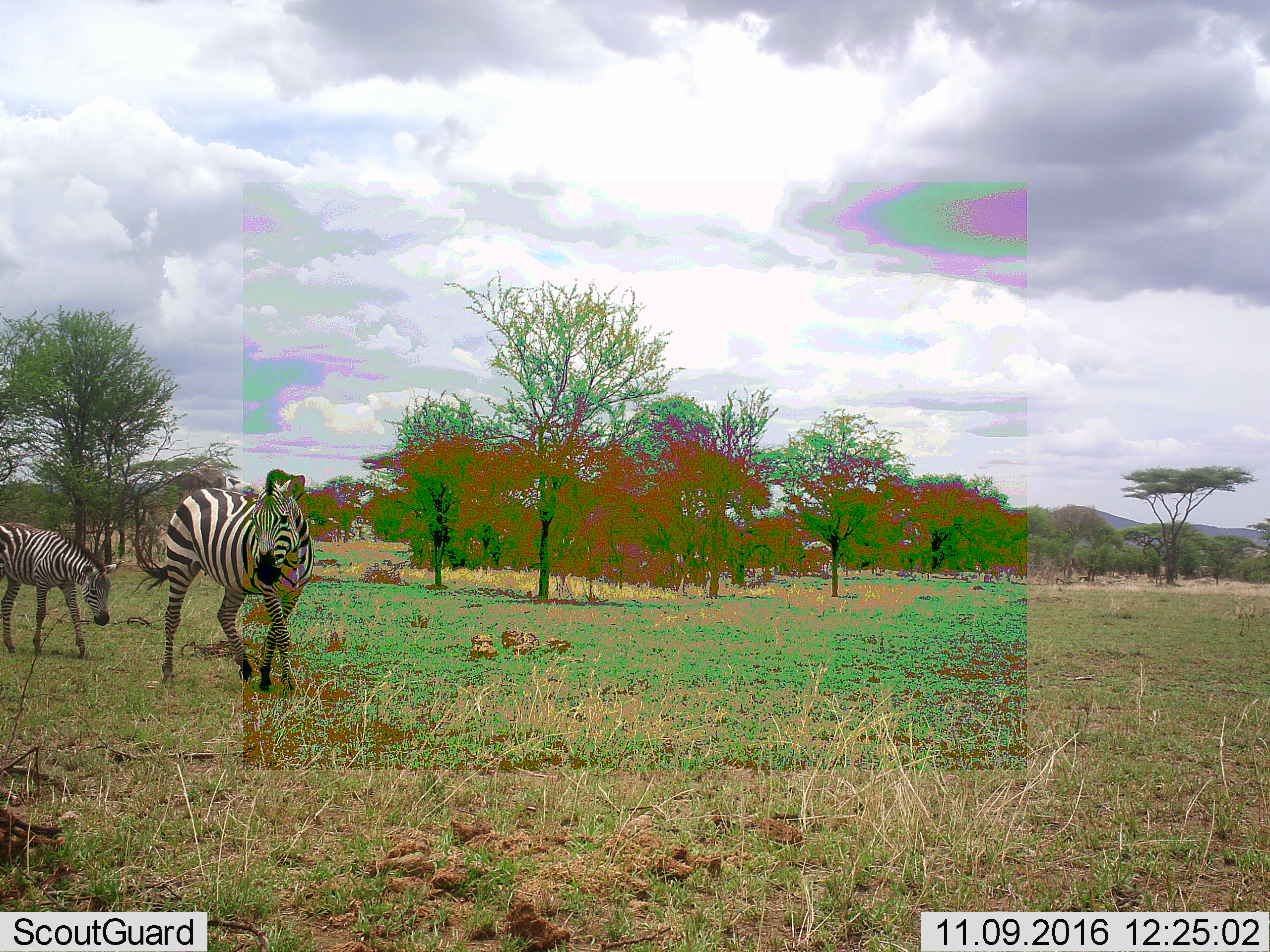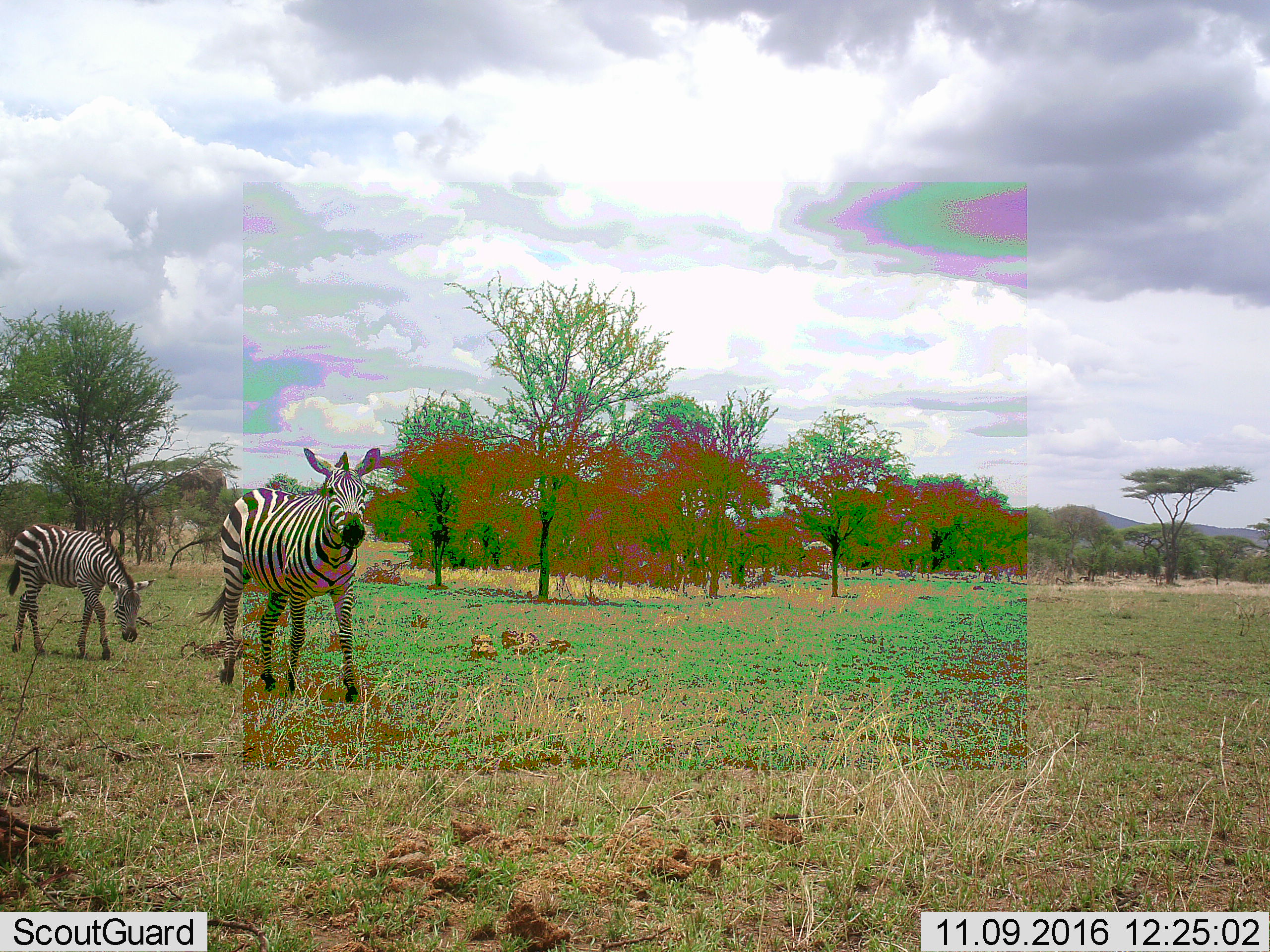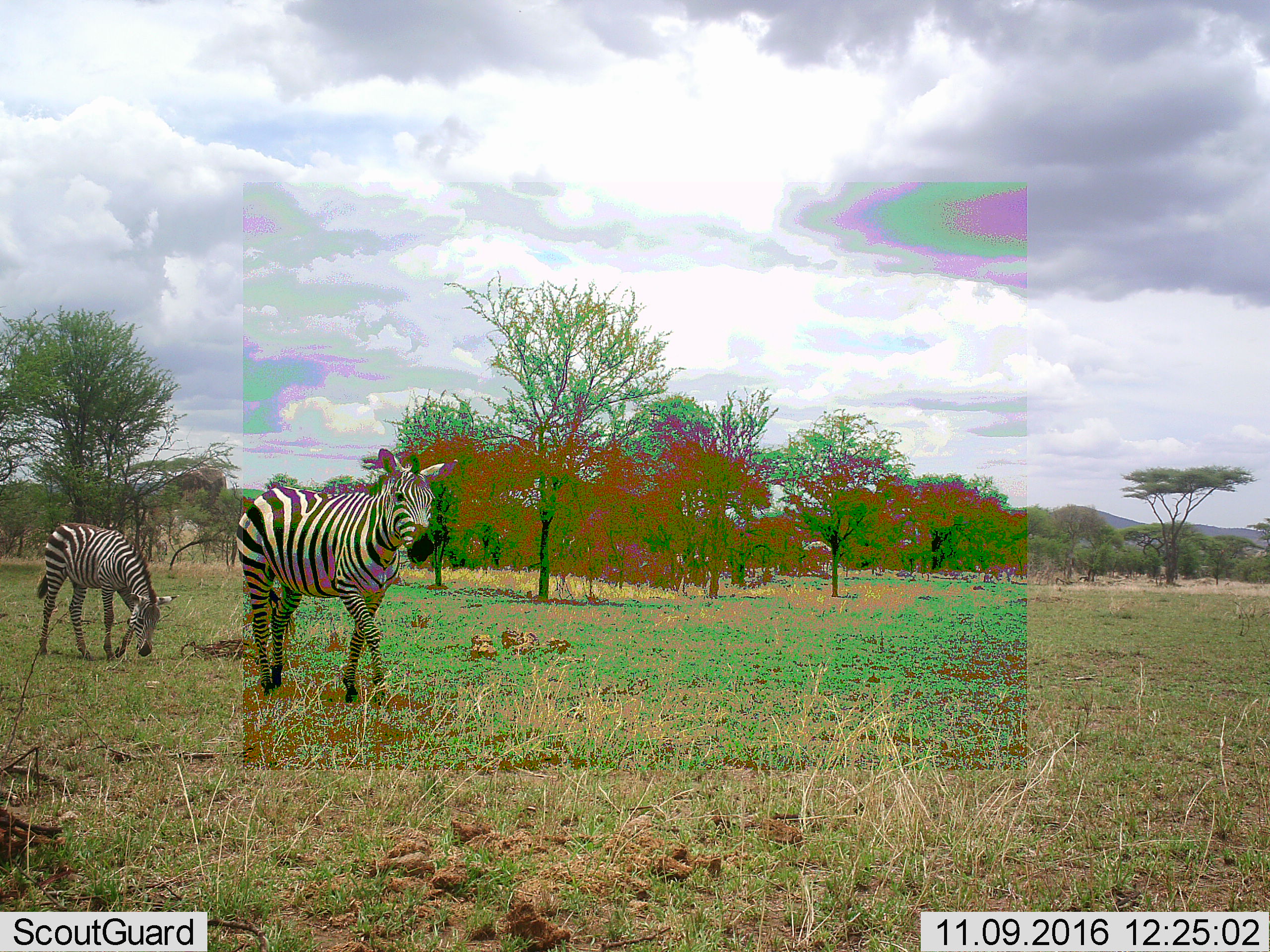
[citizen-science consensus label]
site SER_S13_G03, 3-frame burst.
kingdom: Animalia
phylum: Chordata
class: Mammalia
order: Perissodactyla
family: Equidae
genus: Equus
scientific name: Equus quagga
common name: plains zebra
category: zebraplains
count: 2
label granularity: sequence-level